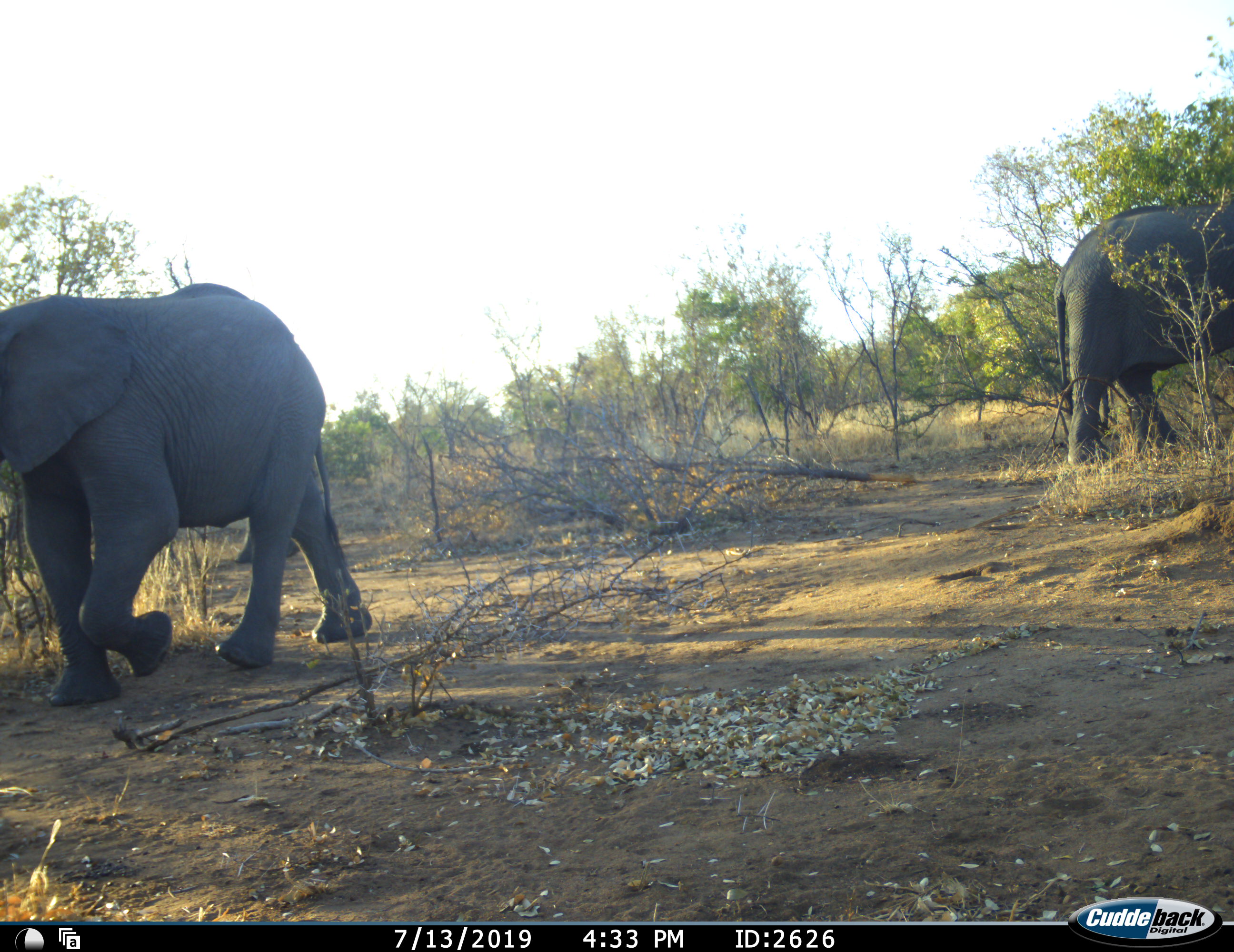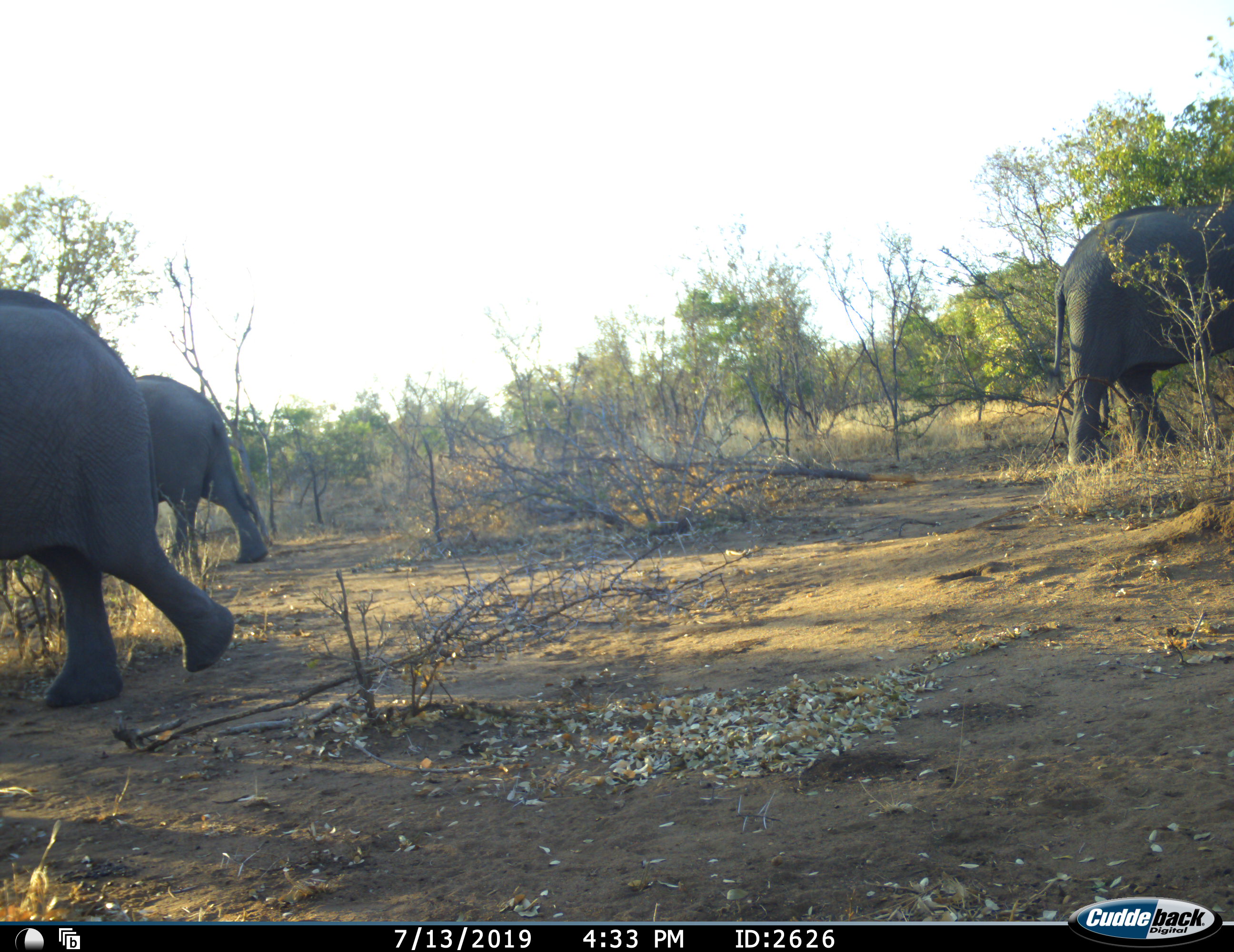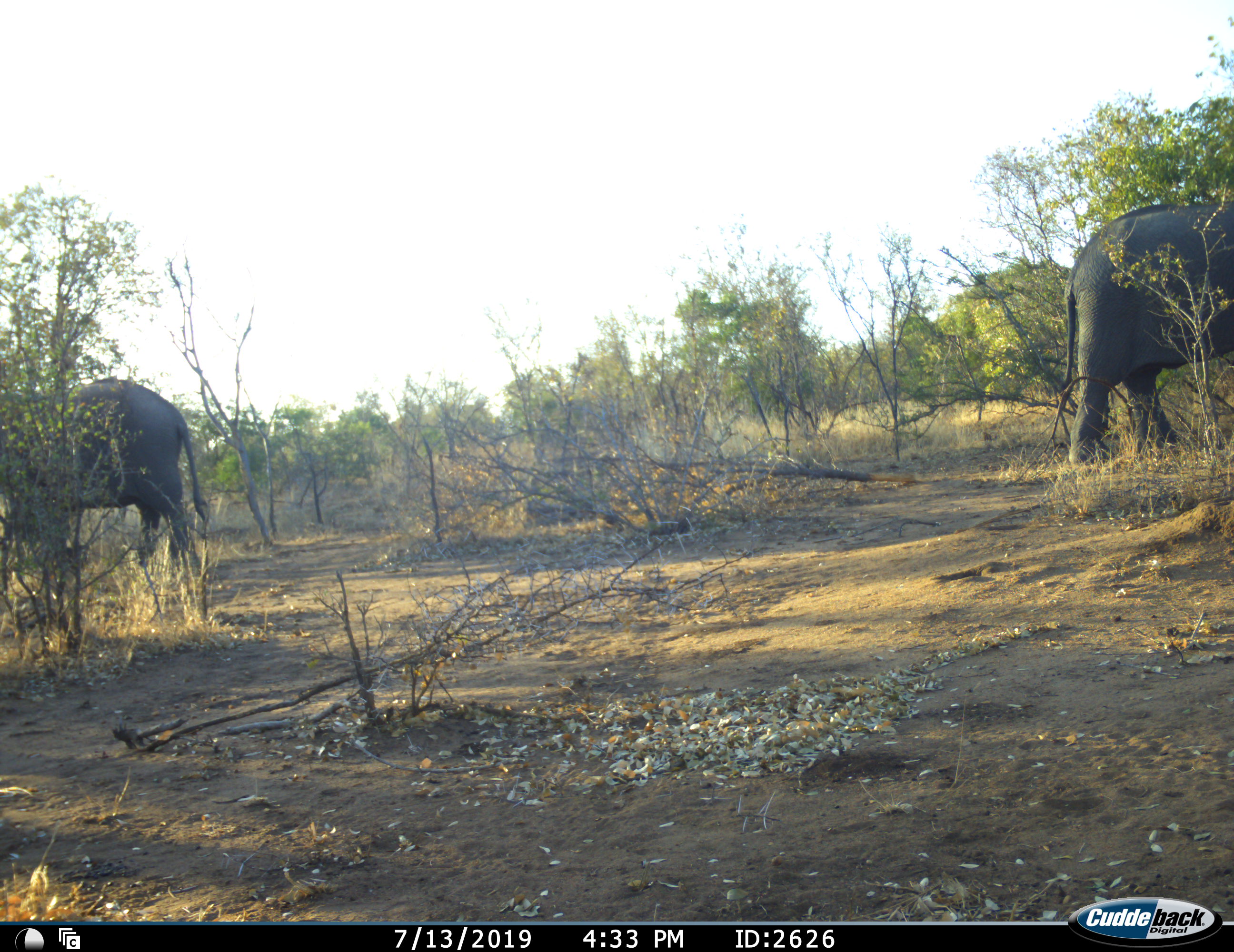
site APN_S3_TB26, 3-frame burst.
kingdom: Animalia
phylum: Chordata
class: Mammalia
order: Proboscidea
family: Elephantidae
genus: Loxodonta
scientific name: Loxodonta africana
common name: african bush elephant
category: elephant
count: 3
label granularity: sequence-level